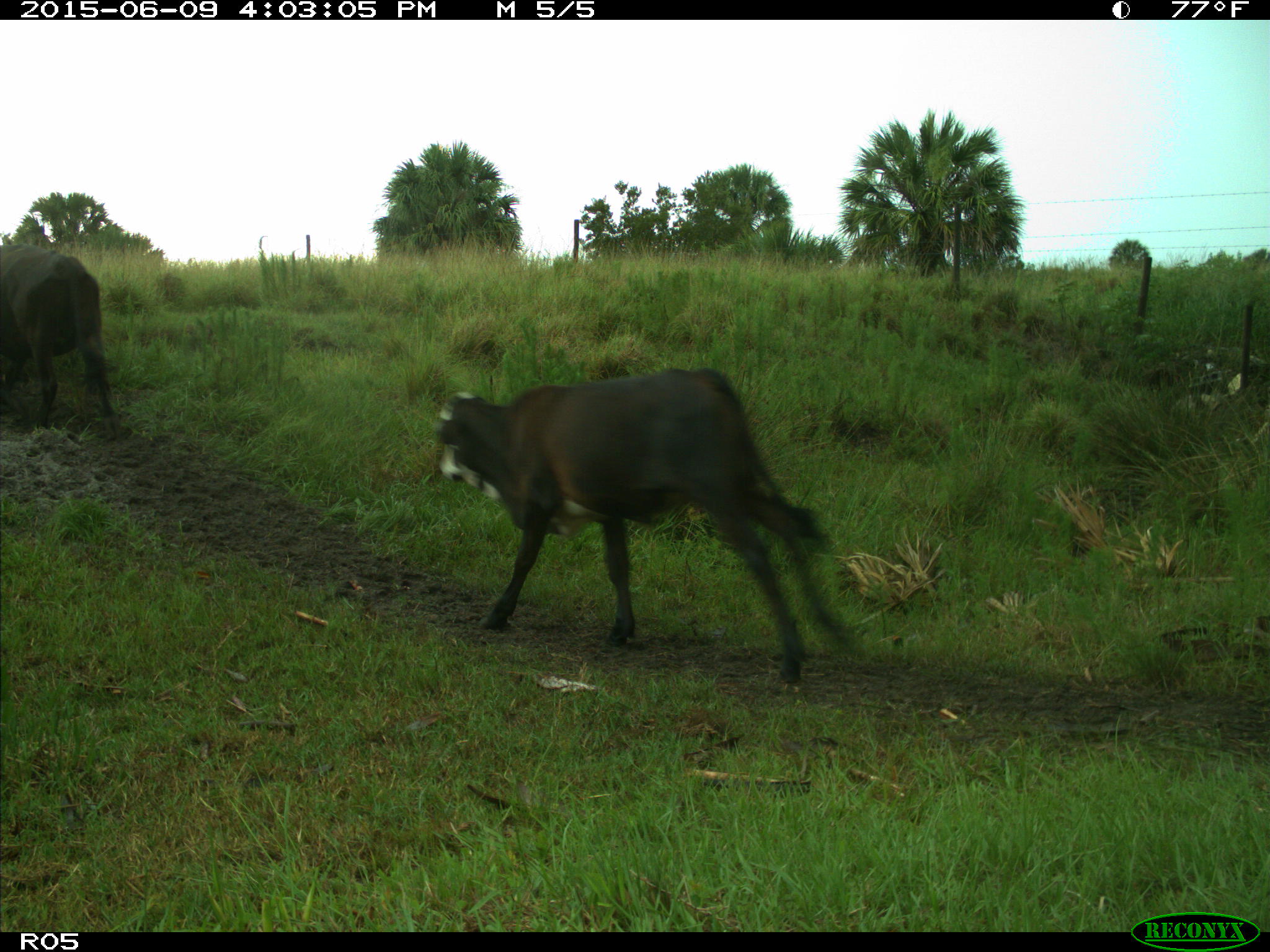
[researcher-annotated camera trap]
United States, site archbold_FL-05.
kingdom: Animalia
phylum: Chordata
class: Mammalia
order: Artiodactyla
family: Bovidae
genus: Bos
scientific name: Bos taurus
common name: domestic cow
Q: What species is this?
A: Bos taurus (domestic cow).